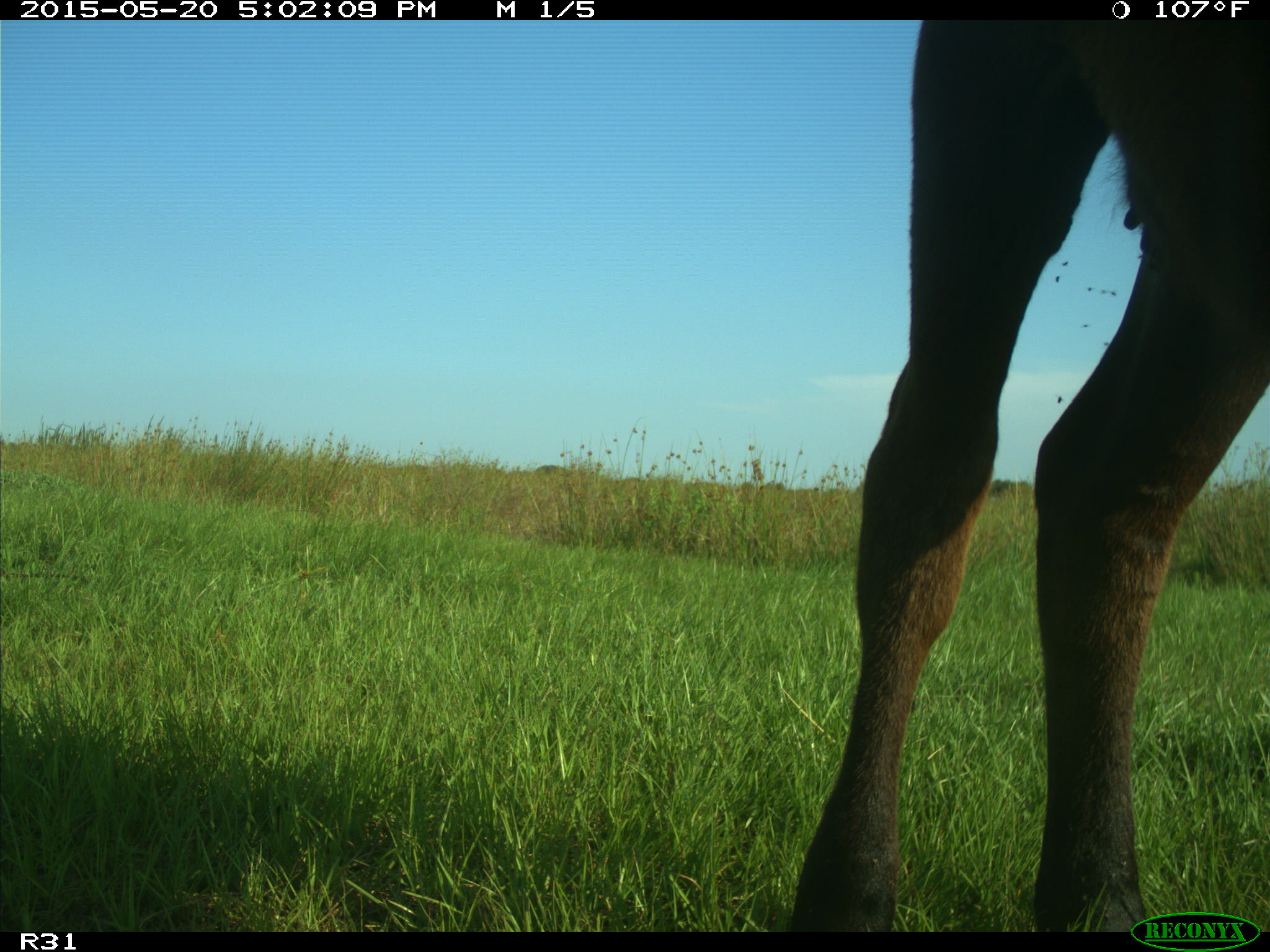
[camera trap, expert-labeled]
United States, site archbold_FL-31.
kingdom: Animalia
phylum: Chordata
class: Mammalia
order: Artiodactyla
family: Bovidae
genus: Bos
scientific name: Bos taurus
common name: domestic cow